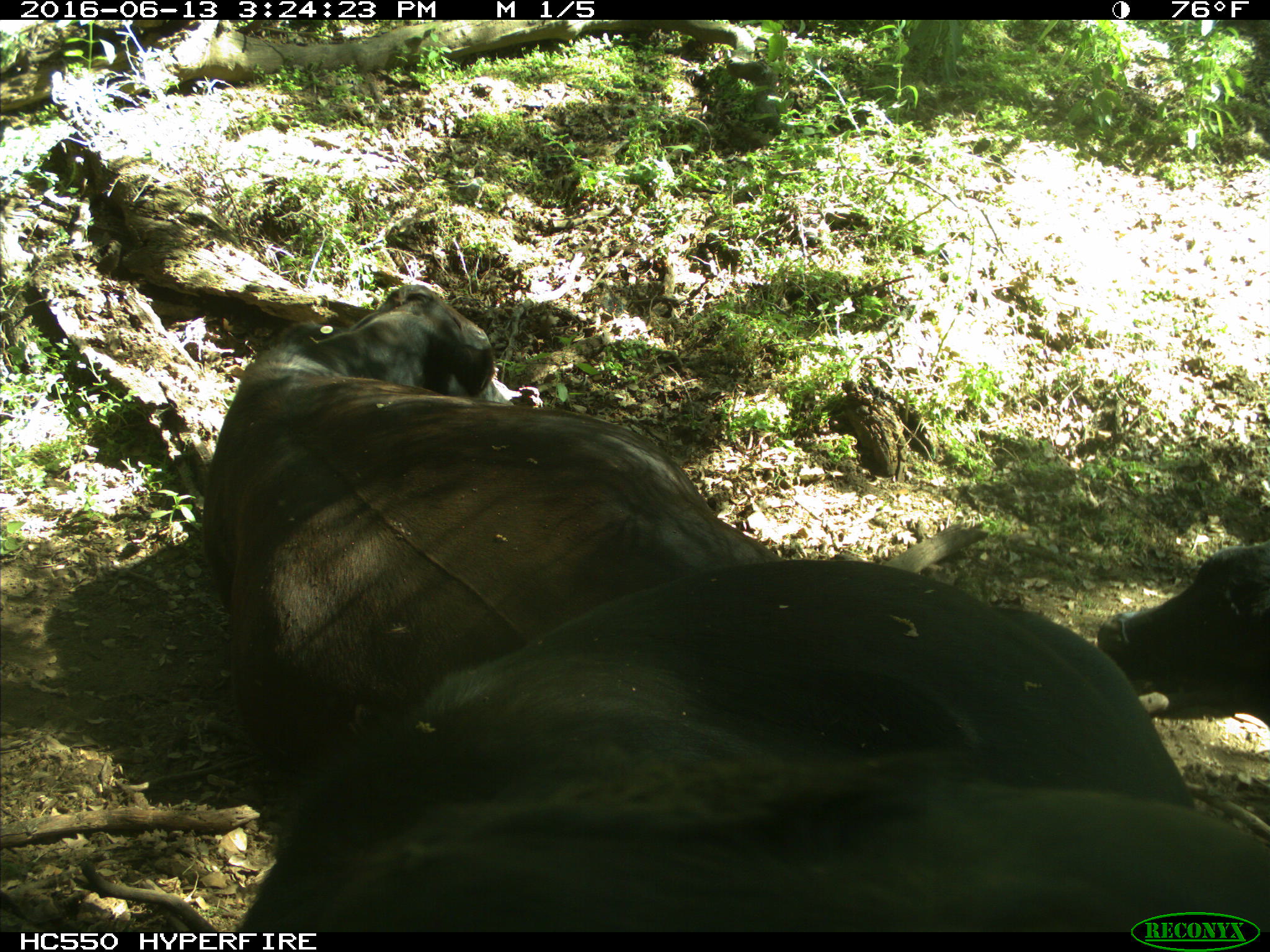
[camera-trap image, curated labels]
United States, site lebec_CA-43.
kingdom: Animalia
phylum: Chordata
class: Mammalia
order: Artiodactyla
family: Bovidae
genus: Bos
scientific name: Bos taurus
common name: domestic cow